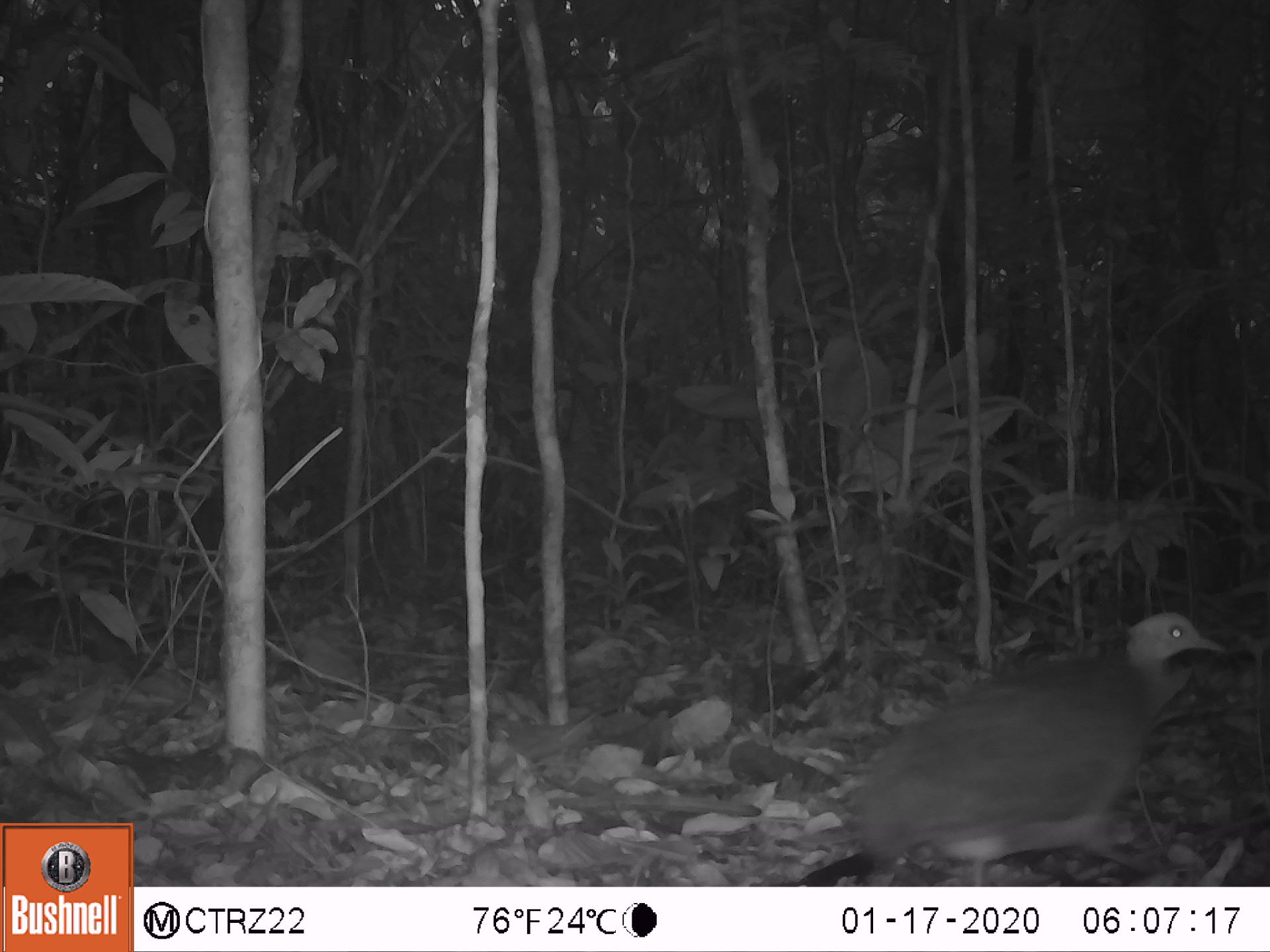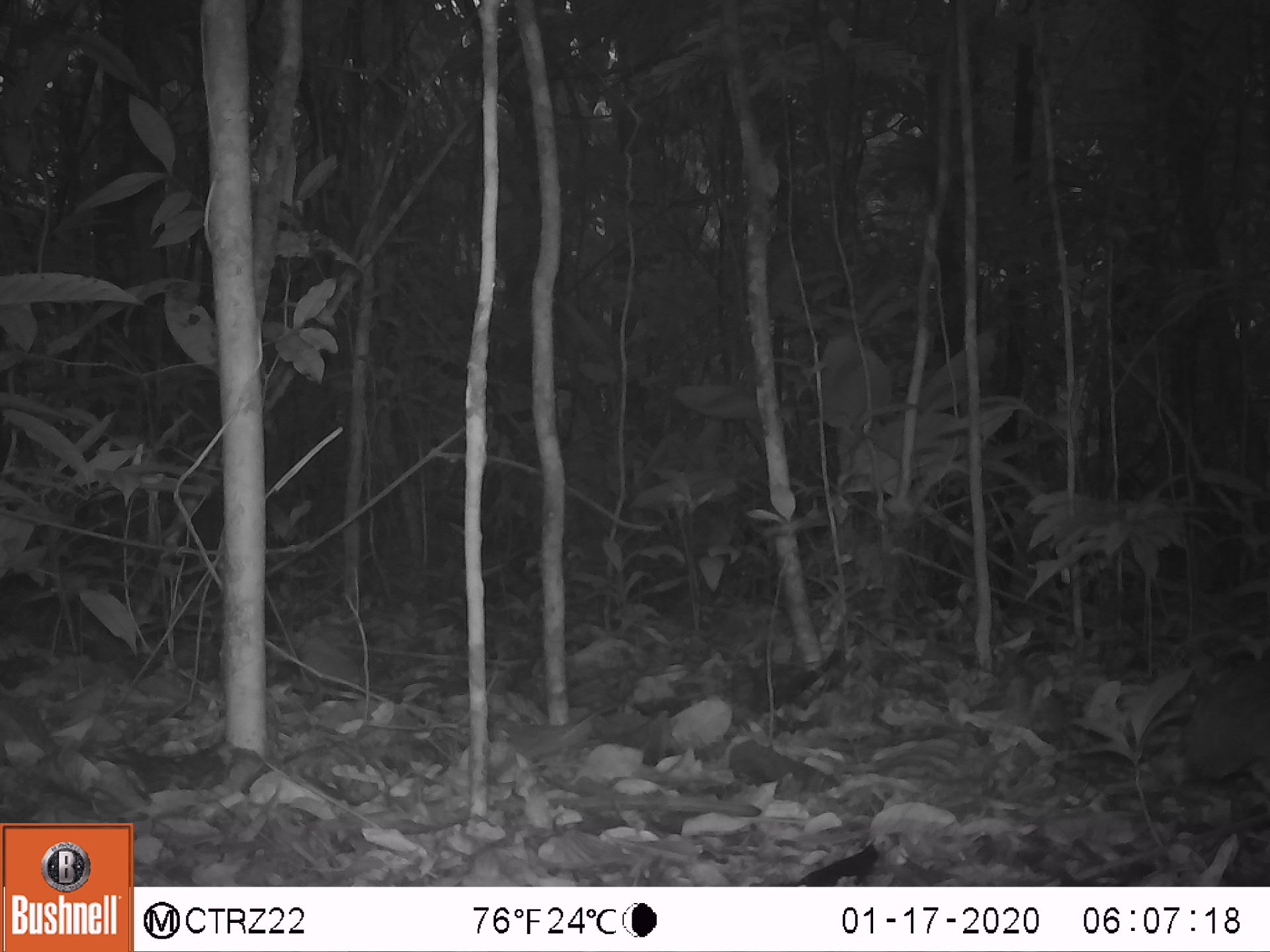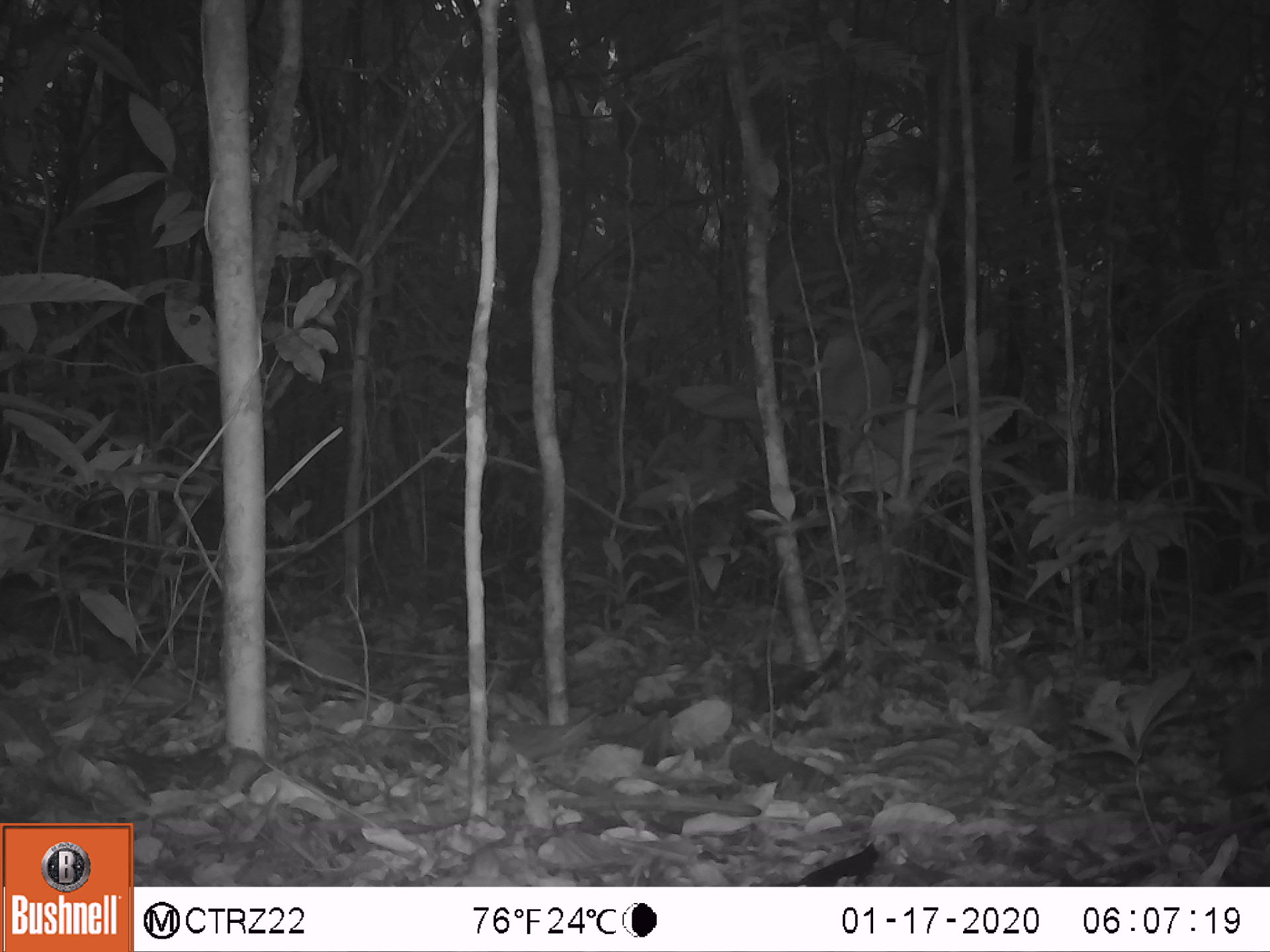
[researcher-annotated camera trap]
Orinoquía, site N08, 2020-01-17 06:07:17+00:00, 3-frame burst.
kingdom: Animalia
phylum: Chordata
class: Aves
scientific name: Aves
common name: bird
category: unknown bird